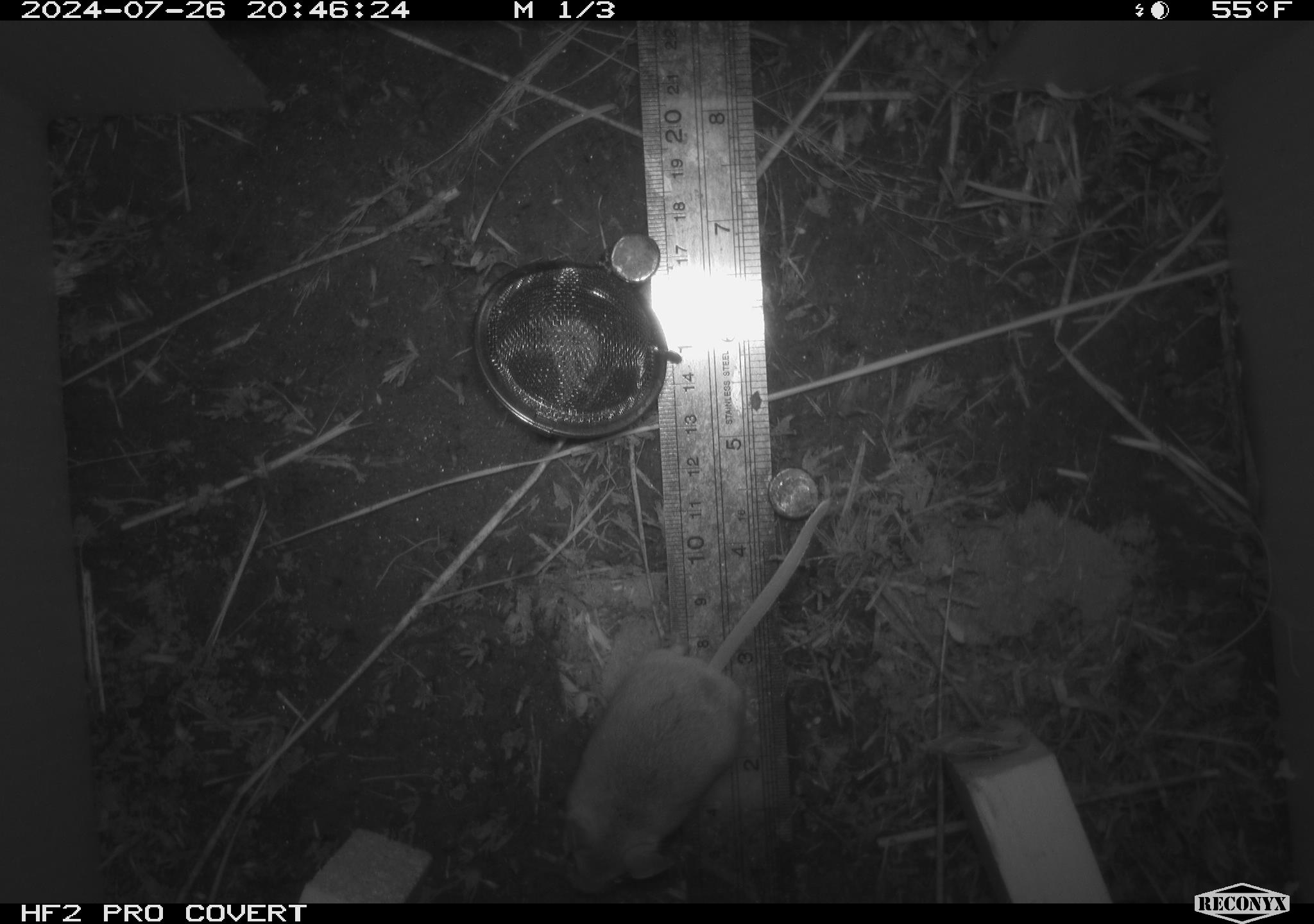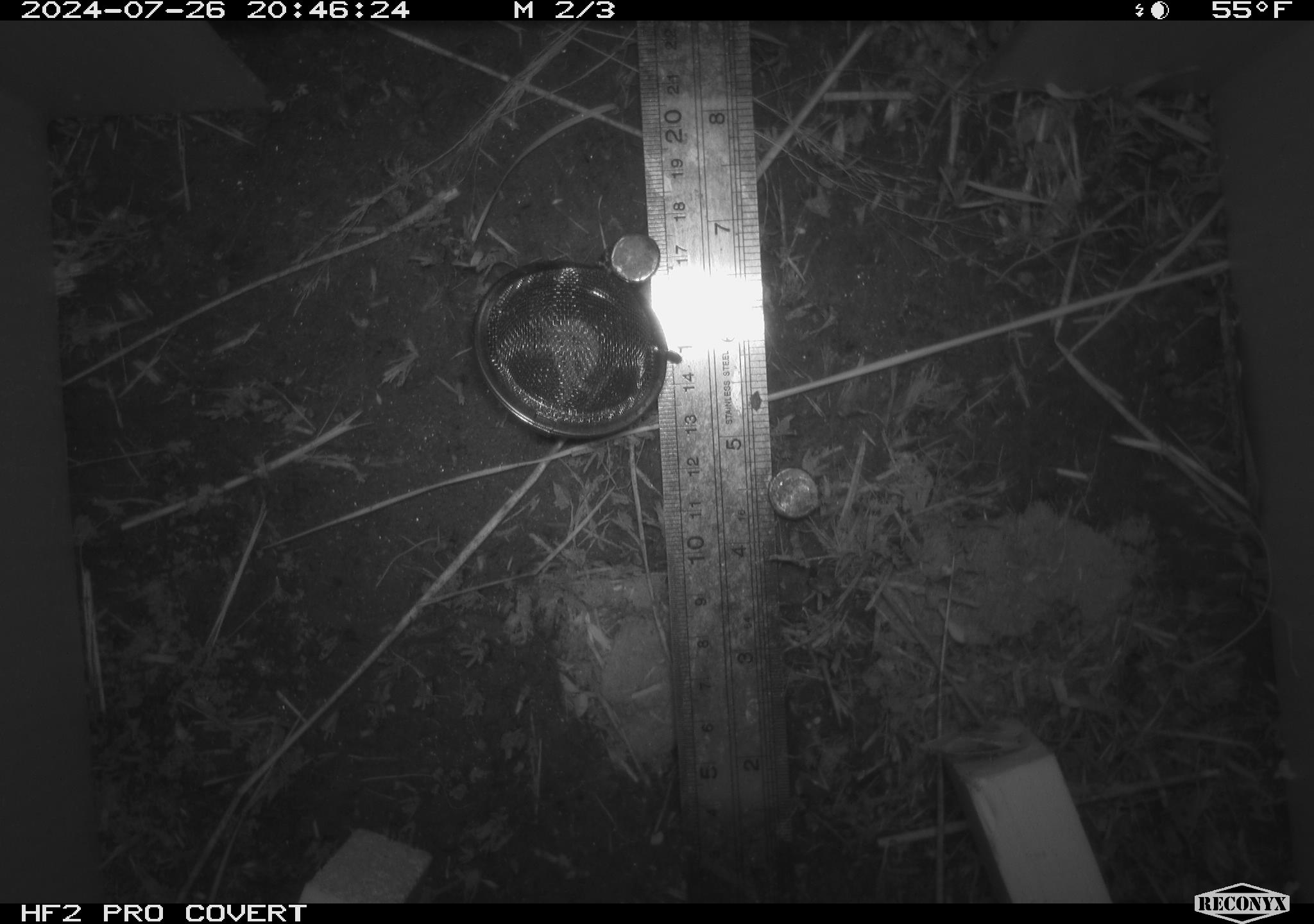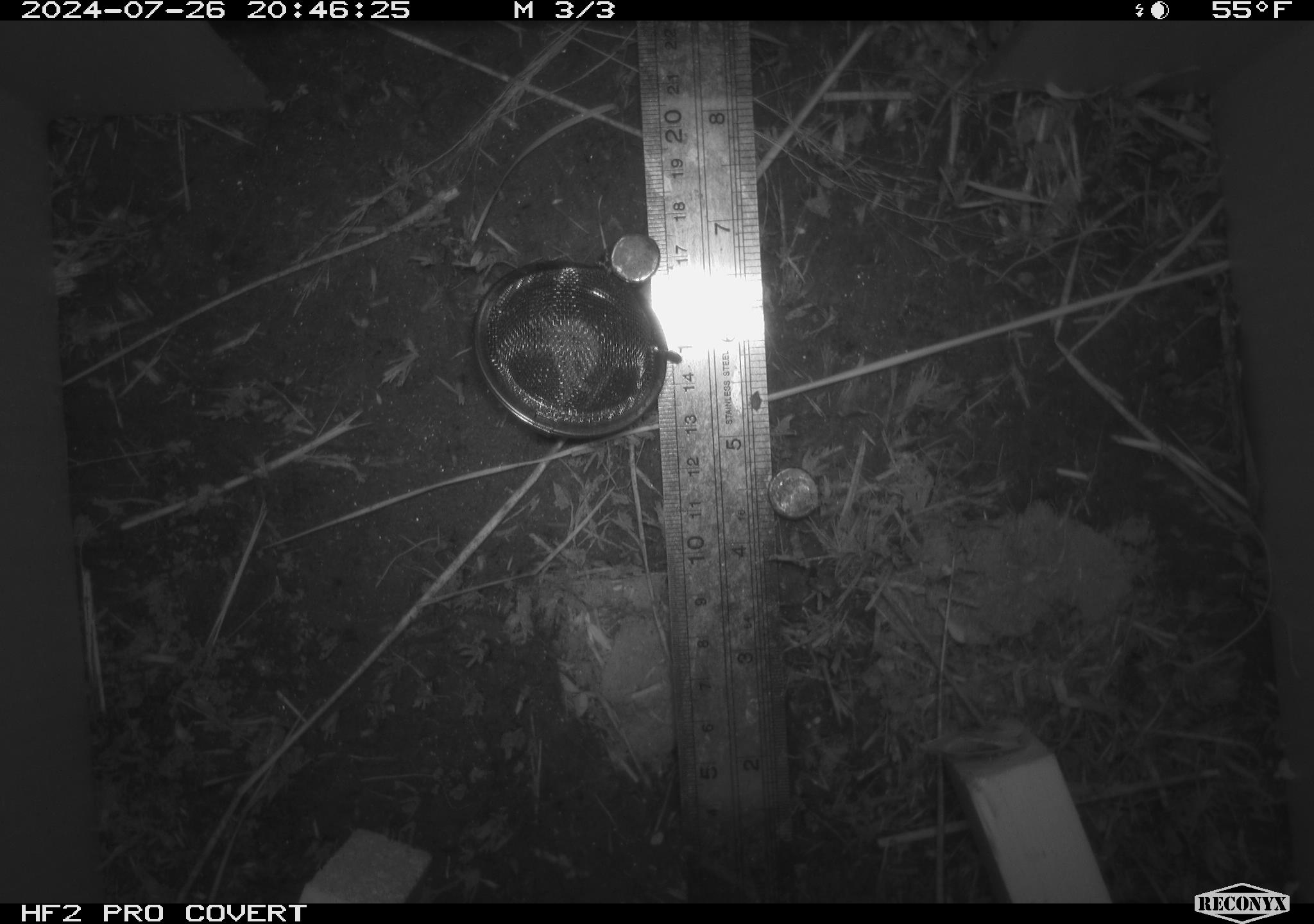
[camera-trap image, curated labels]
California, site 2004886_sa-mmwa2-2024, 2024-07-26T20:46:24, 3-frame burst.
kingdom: Animalia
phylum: Chordata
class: Mammalia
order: Rodentia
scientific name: Rodentia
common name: mouse species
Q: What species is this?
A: Mouse species (Rodentia).